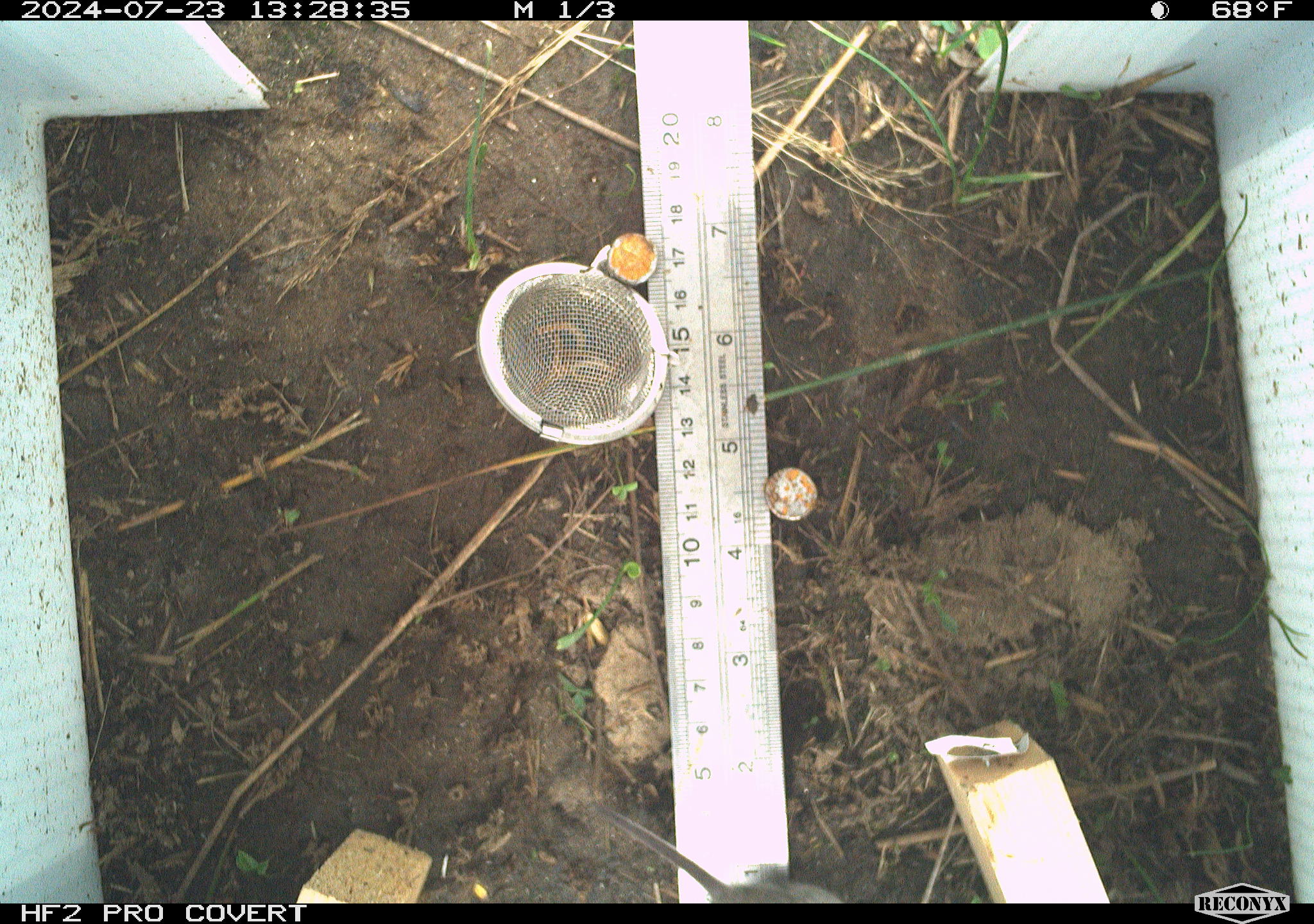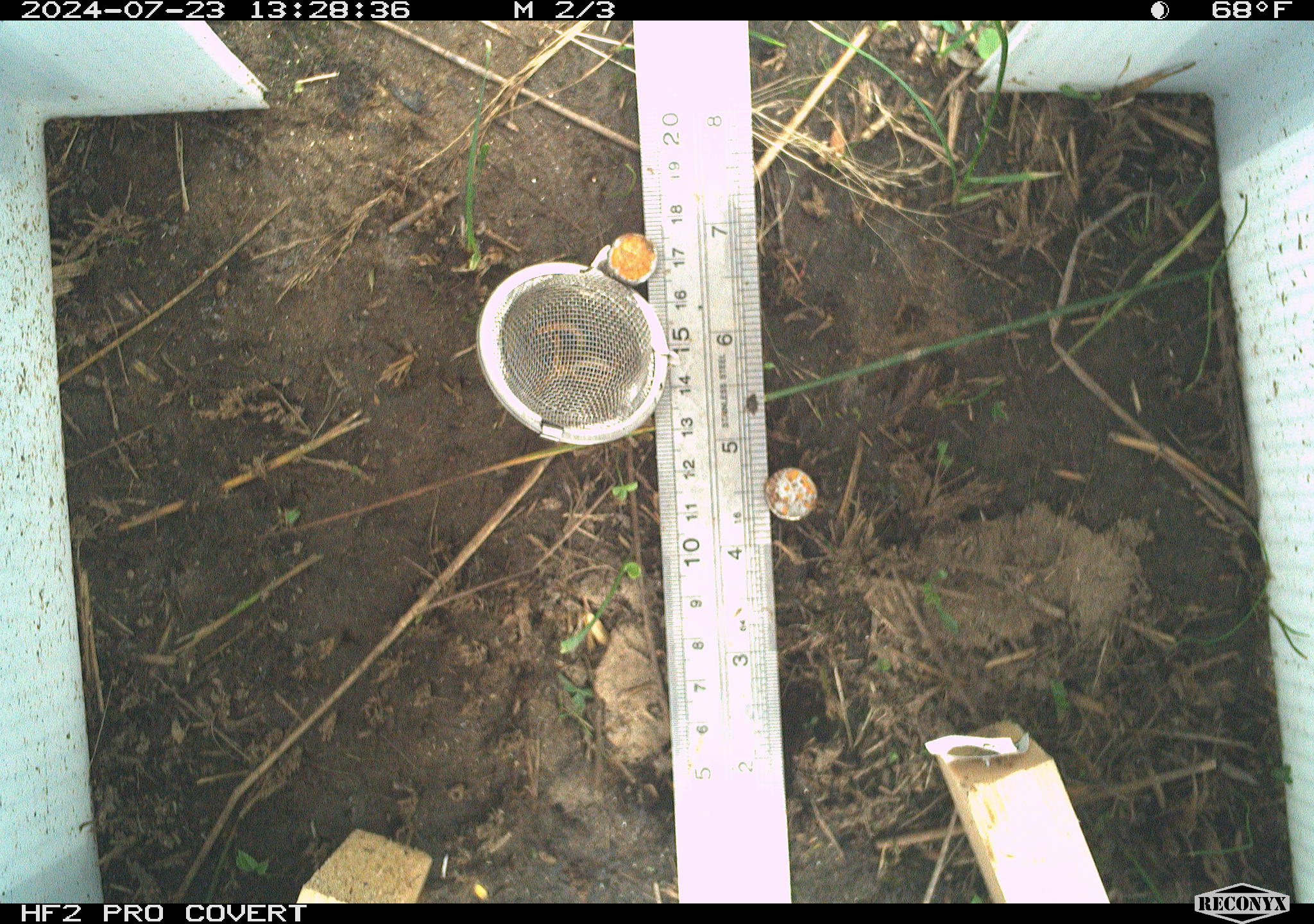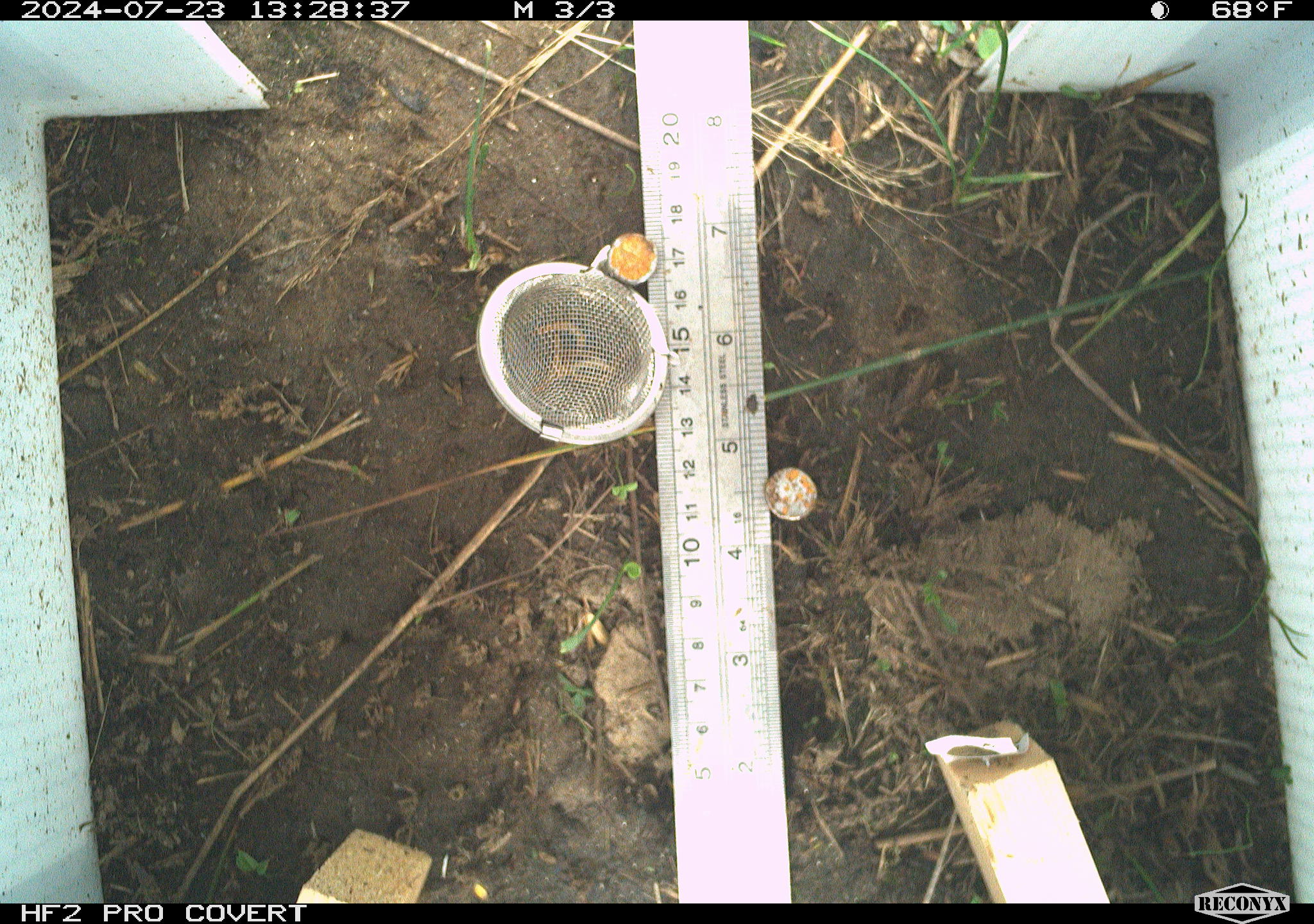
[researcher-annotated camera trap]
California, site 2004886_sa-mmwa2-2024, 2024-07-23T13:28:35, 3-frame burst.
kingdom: Animalia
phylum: Chordata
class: Mammalia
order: Rodentia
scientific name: Rodentia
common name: mouse species